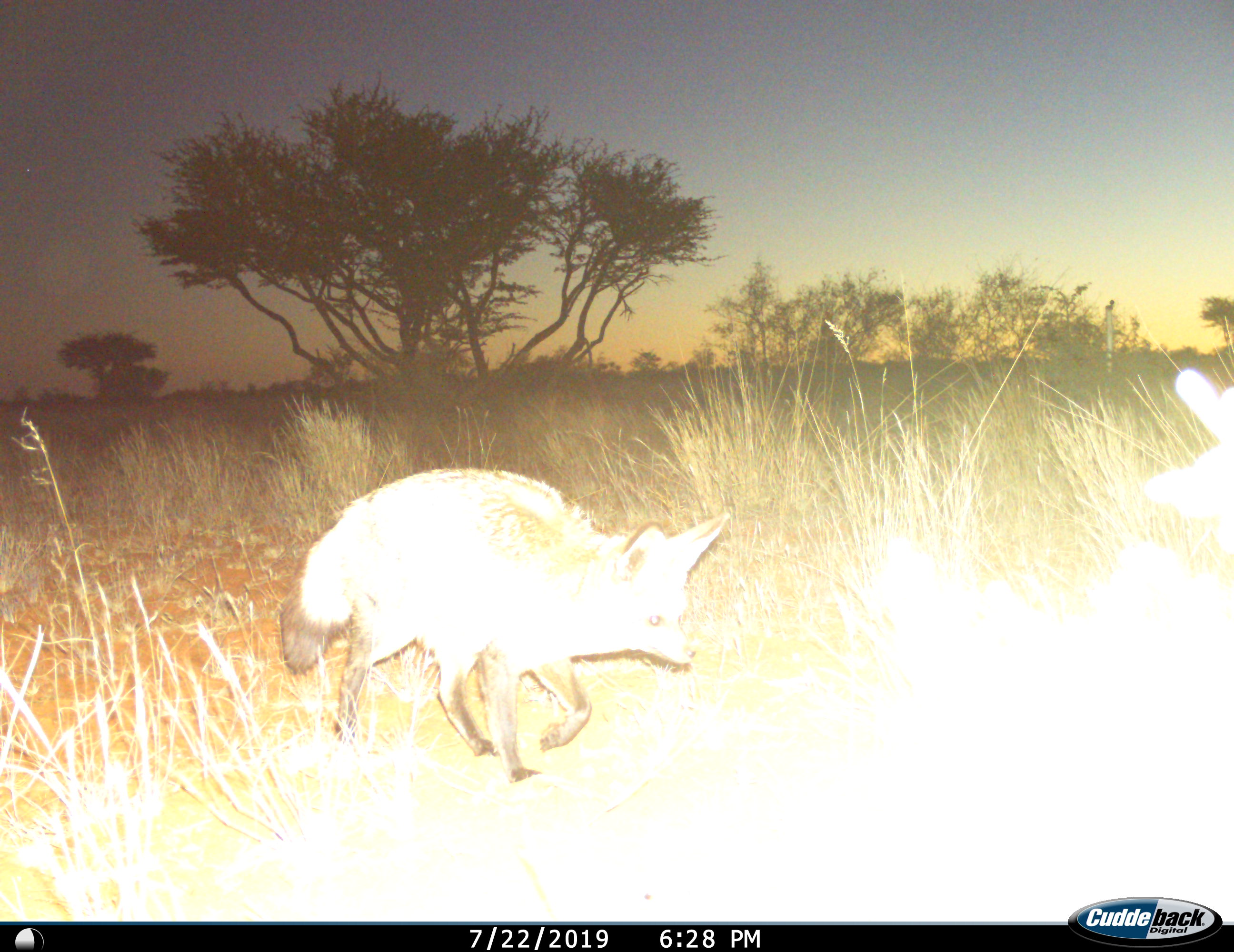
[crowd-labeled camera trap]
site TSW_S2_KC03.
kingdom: Animalia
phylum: Chordata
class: Mammalia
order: Carnivora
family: Canidae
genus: Otocyon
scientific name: Otocyon megalotis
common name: bat-eared fox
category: foxbateared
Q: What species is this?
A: Foxbateared (bat-eared fox) (Otocyon megalotis).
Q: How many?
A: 1.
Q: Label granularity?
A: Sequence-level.